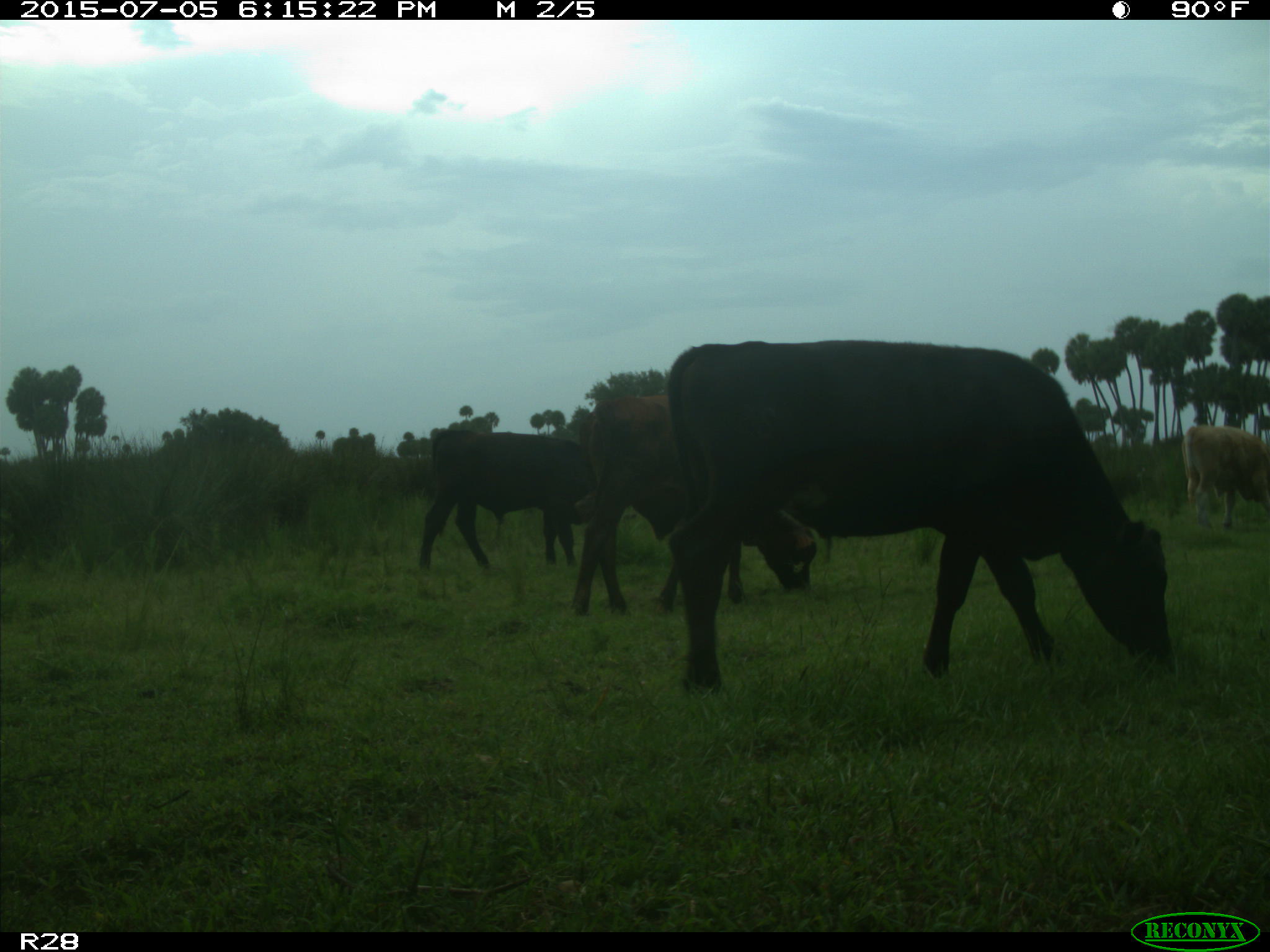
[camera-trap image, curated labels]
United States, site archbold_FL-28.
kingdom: Animalia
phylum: Chordata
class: Mammalia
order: Artiodactyla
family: Bovidae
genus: Bos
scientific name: Bos taurus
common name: domestic cow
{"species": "Bos taurus (domestic cow)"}